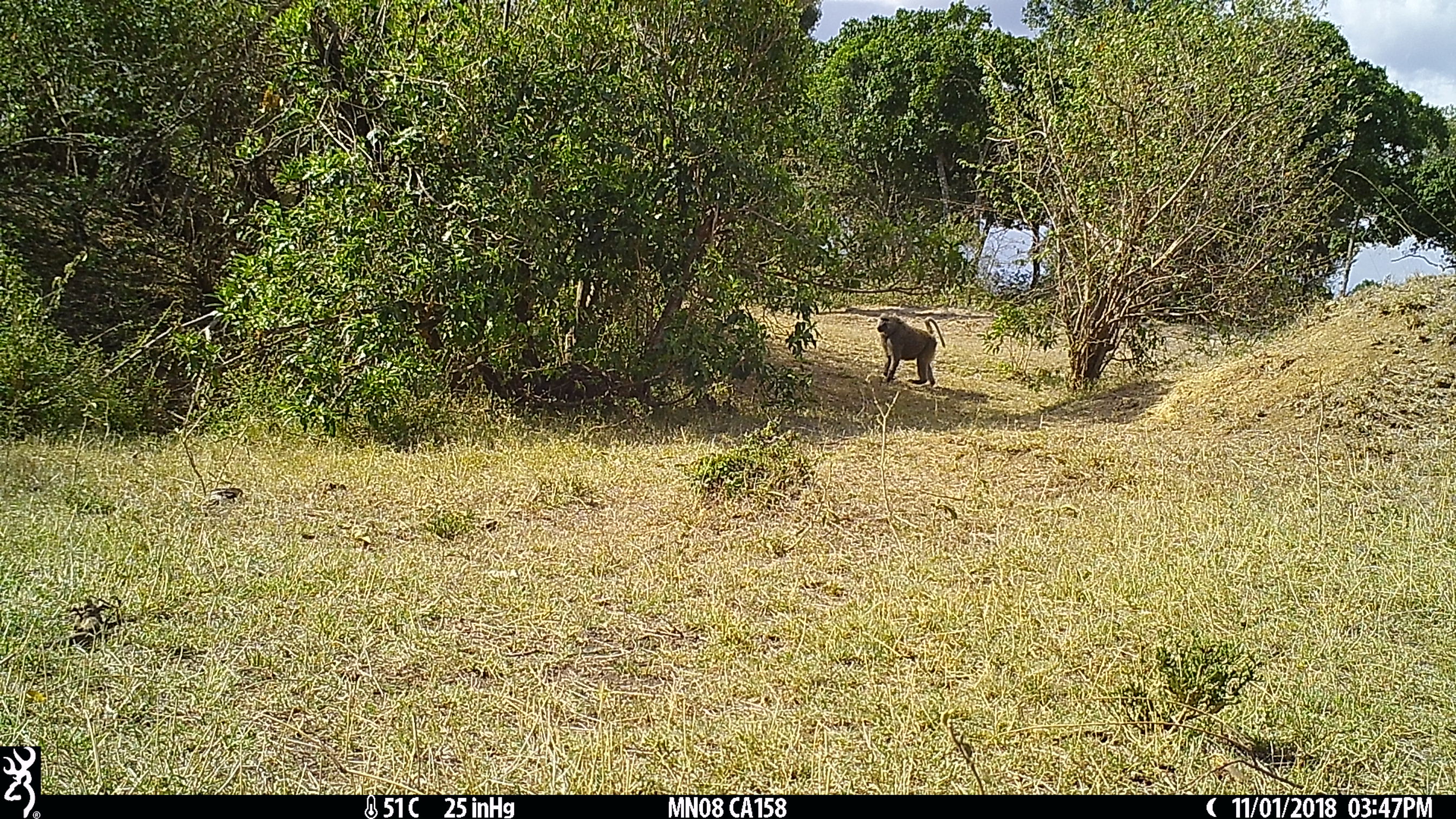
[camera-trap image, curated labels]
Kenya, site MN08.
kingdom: Animalia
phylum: Chordata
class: Mammalia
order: Primates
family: Cercopithecidae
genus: Papio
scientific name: Papio anubis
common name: olive baboon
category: baboon